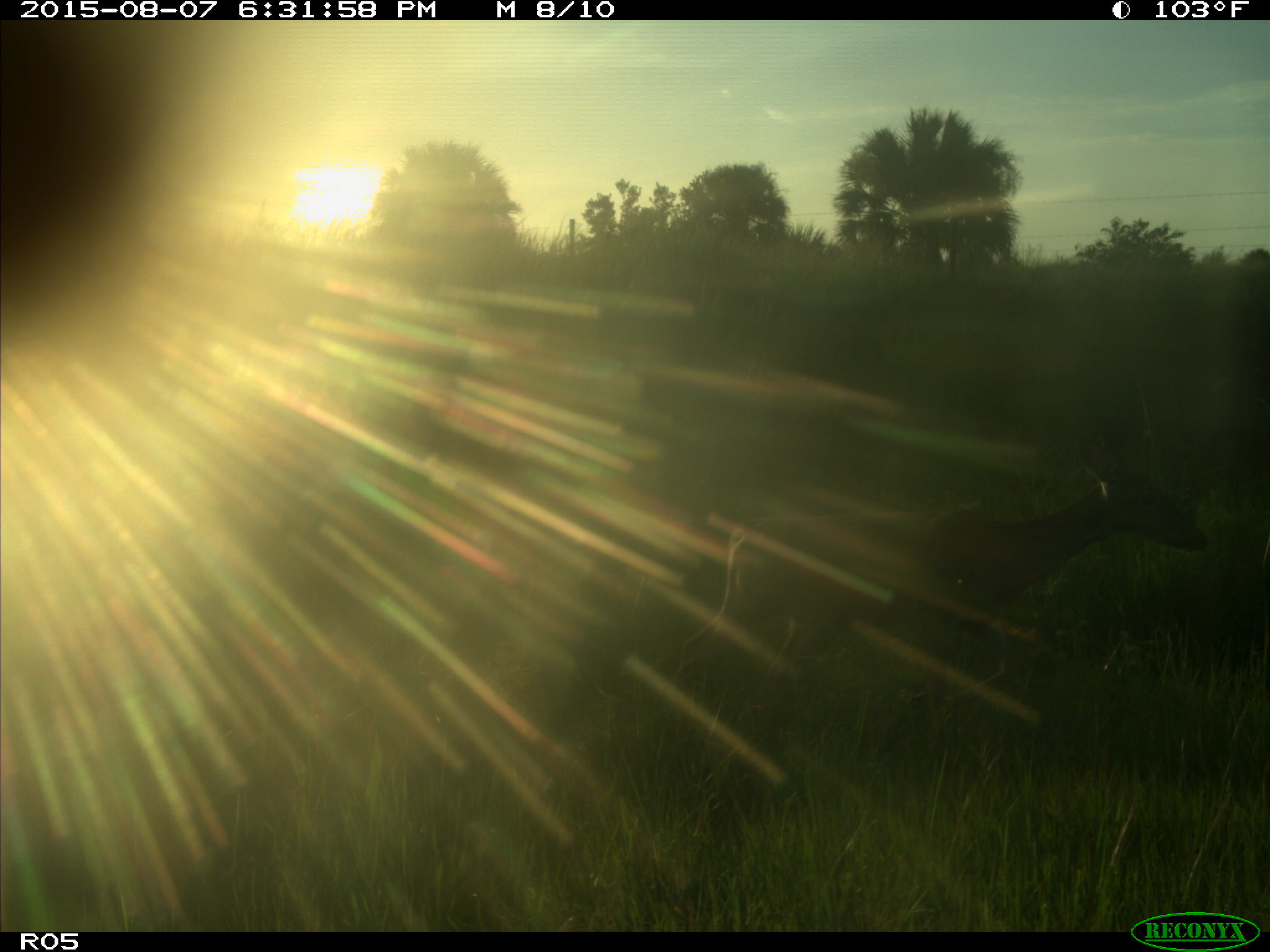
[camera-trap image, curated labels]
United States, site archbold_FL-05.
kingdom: Animalia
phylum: Chordata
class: Mammalia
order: Artiodactyla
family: Cervidae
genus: Odocoileus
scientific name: Odocoileus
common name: deer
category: unidentified deer